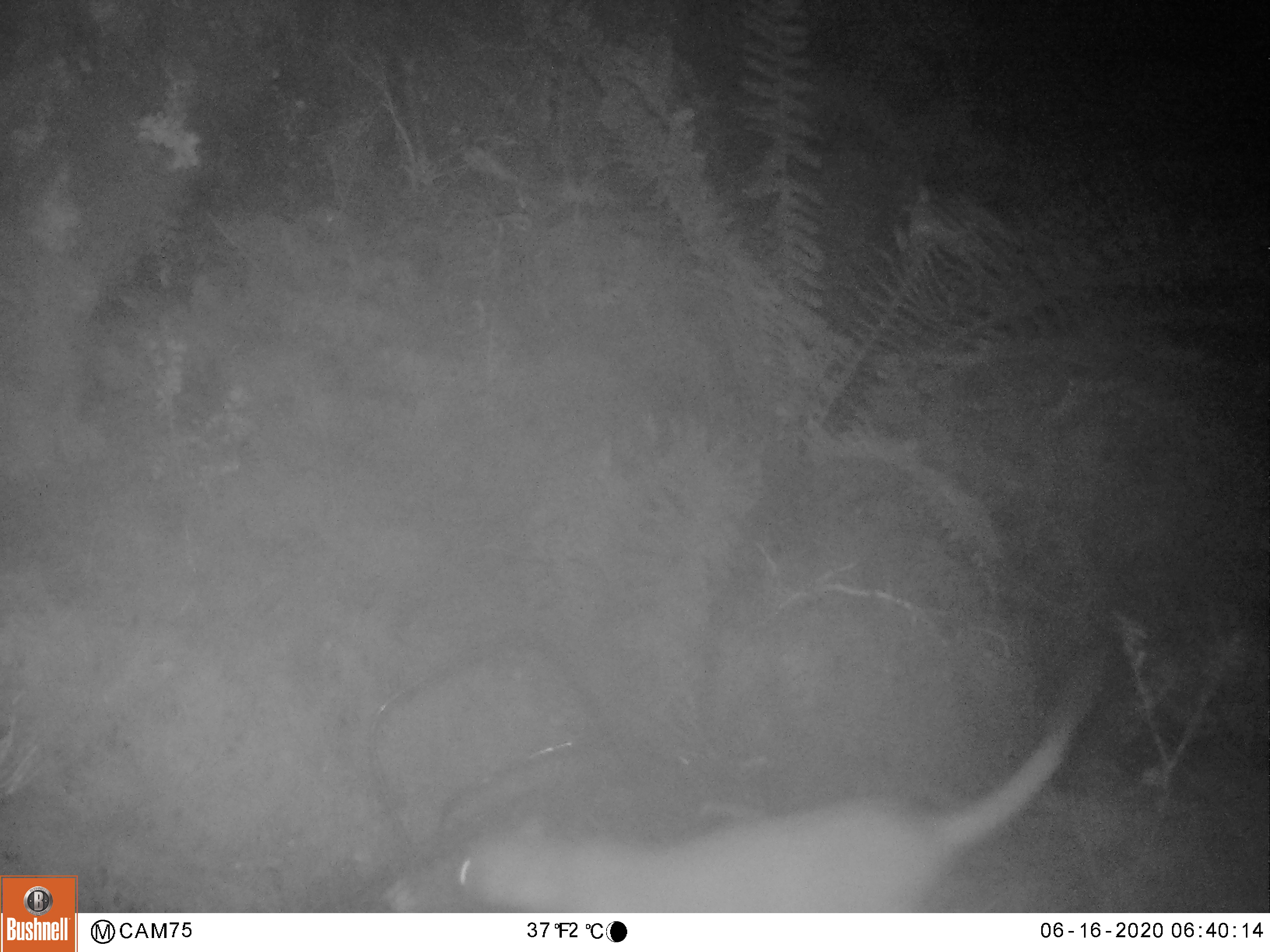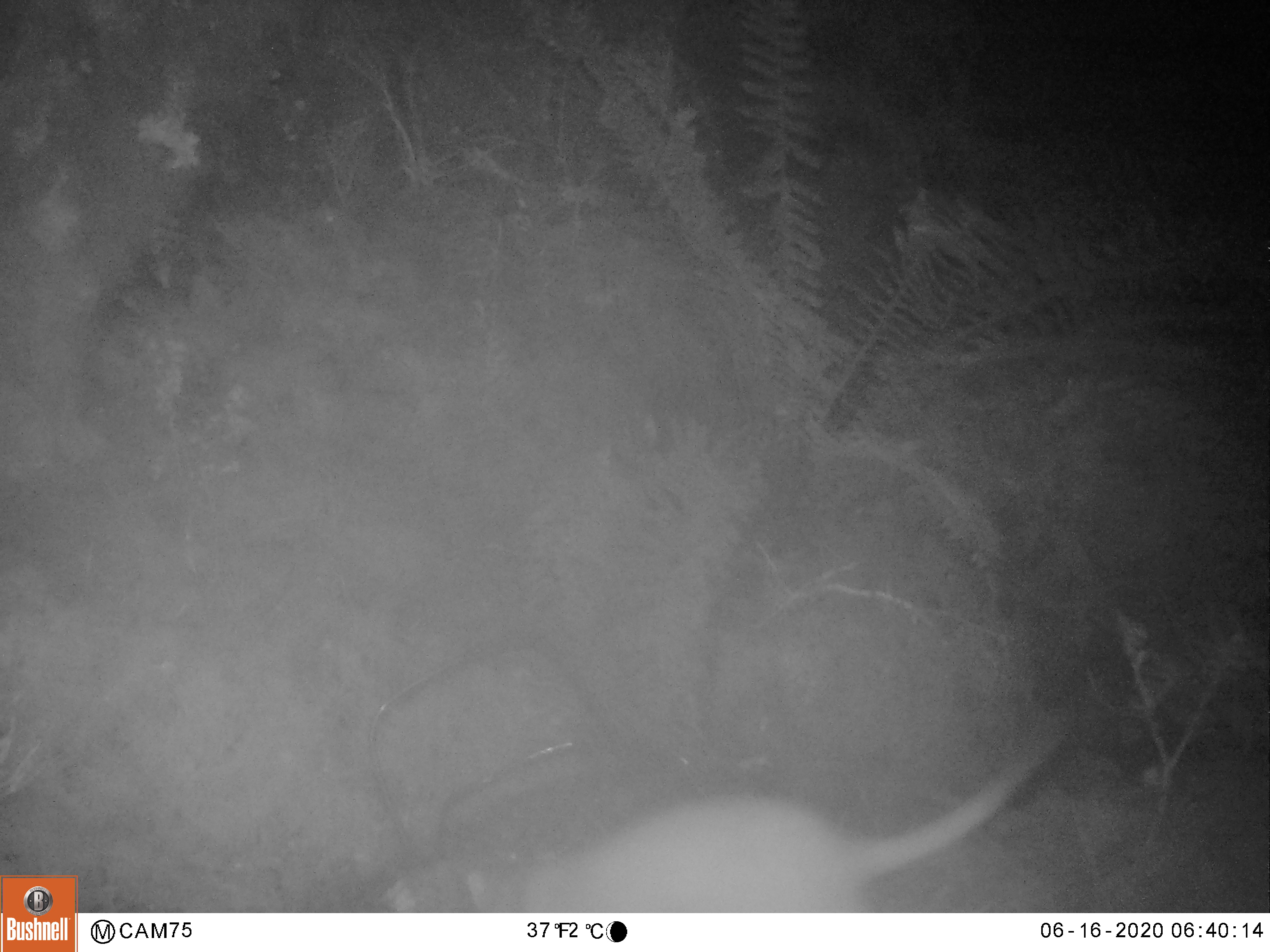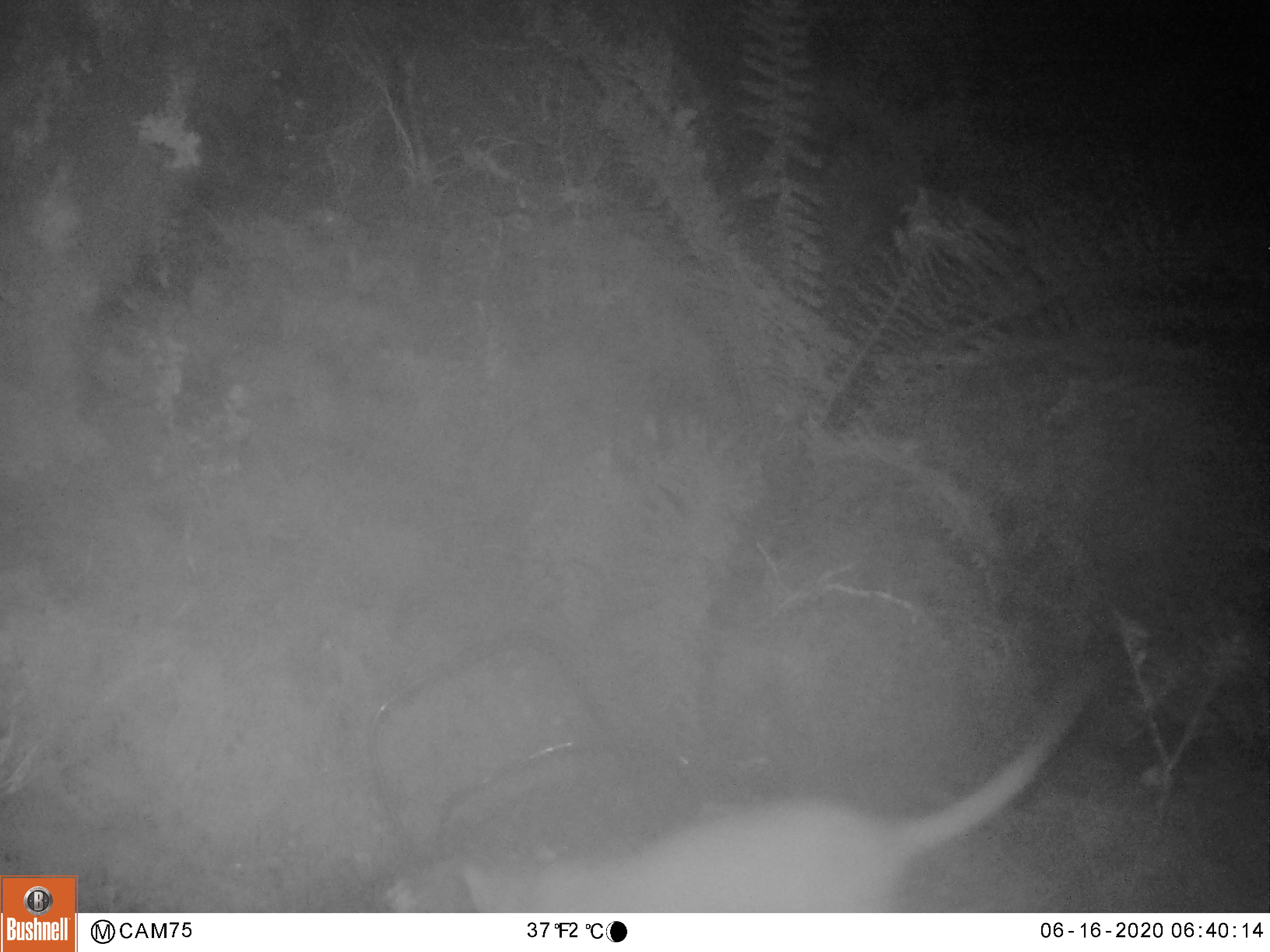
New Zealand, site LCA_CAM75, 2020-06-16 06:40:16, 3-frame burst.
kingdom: Animalia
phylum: Chordata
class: Mammalia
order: Carnivora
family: Mustelidae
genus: Mustela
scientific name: Mustela erminea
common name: stoat